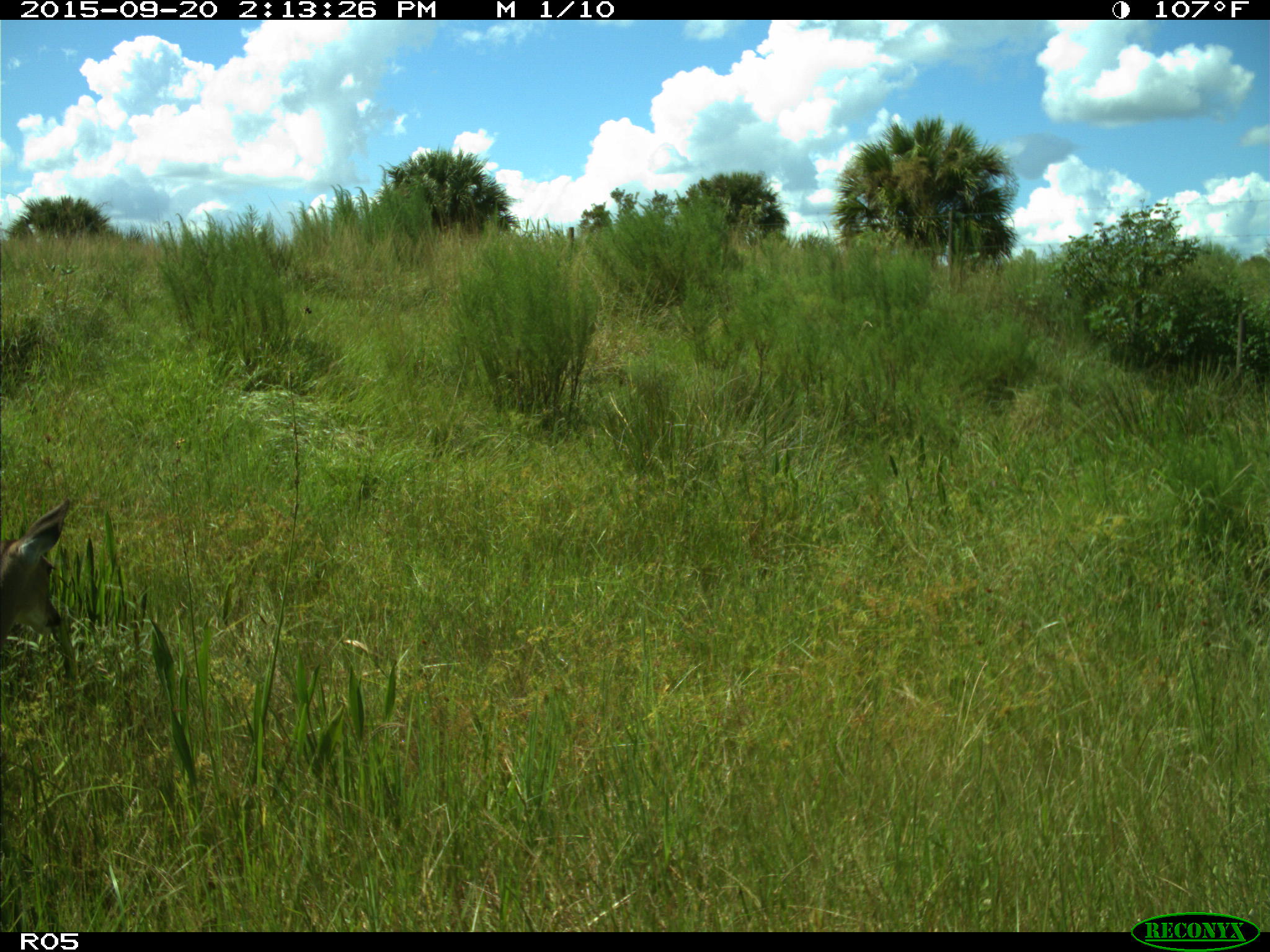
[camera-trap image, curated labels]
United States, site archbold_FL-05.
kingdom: Animalia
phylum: Chordata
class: Mammalia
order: Artiodactyla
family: Cervidae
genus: Odocoileus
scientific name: Odocoileus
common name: deer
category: unidentified deer